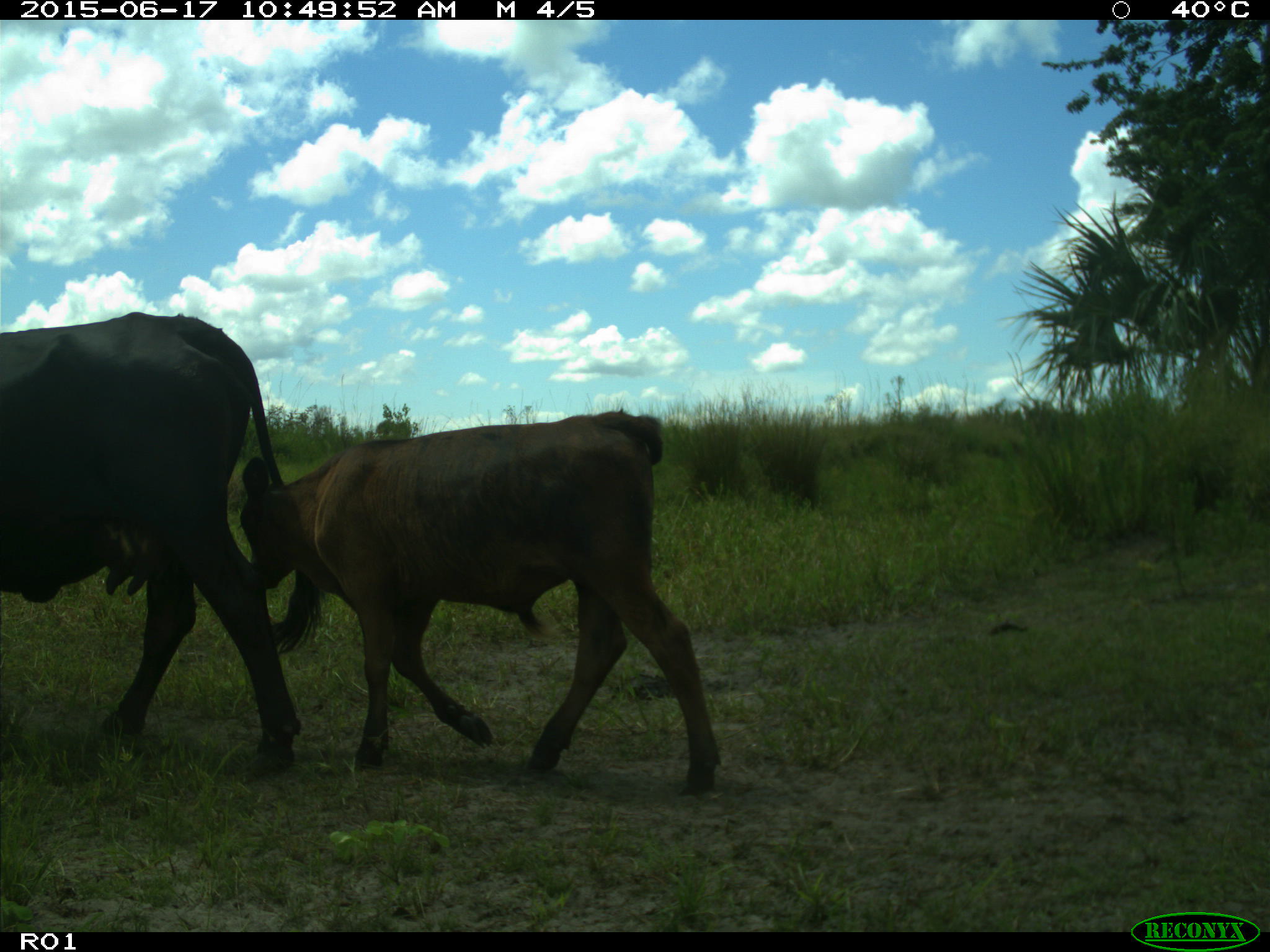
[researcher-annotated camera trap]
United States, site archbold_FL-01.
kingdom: Animalia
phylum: Chordata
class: Mammalia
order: Artiodactyla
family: Bovidae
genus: Bos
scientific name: Bos taurus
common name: domestic cow